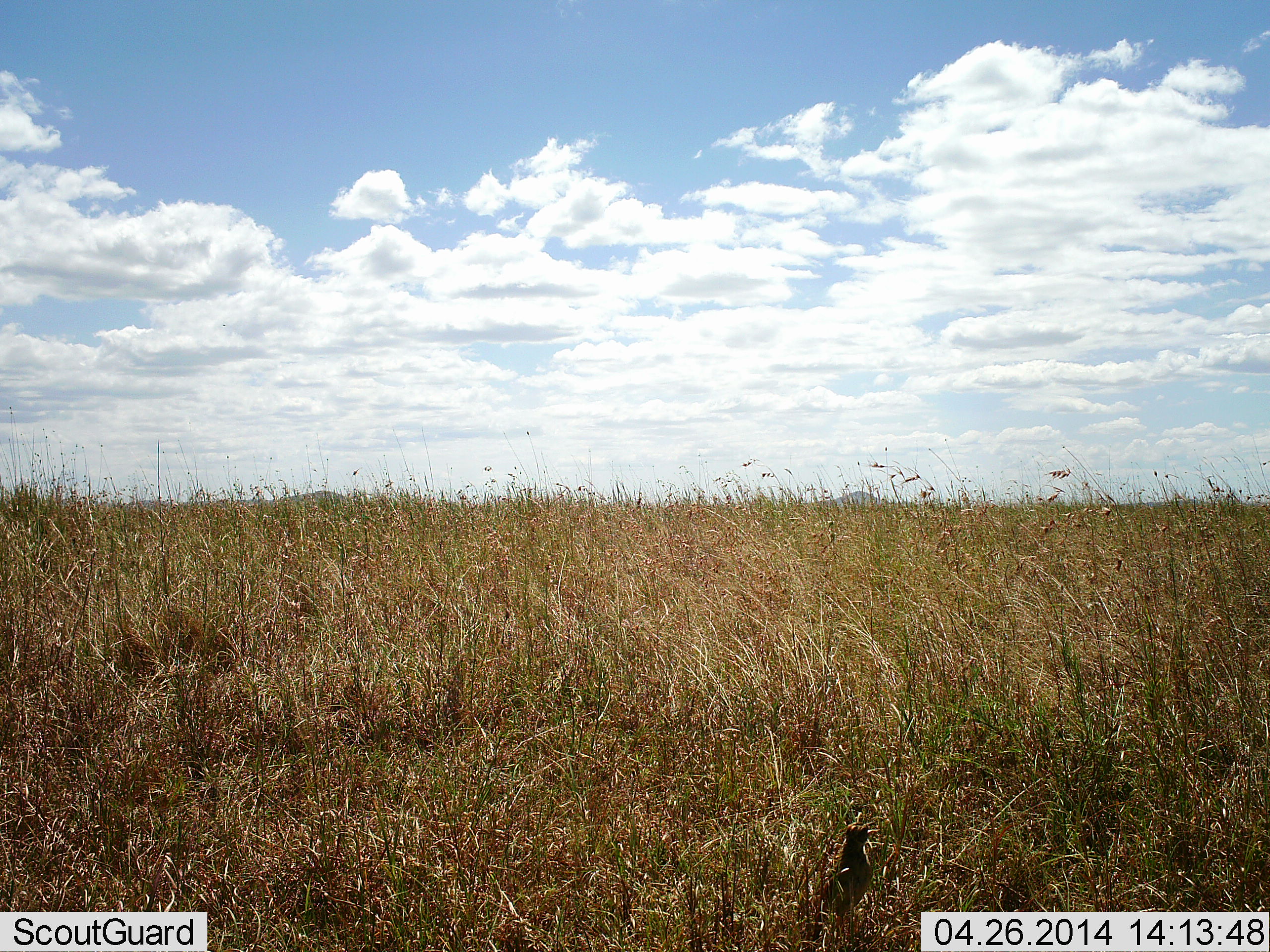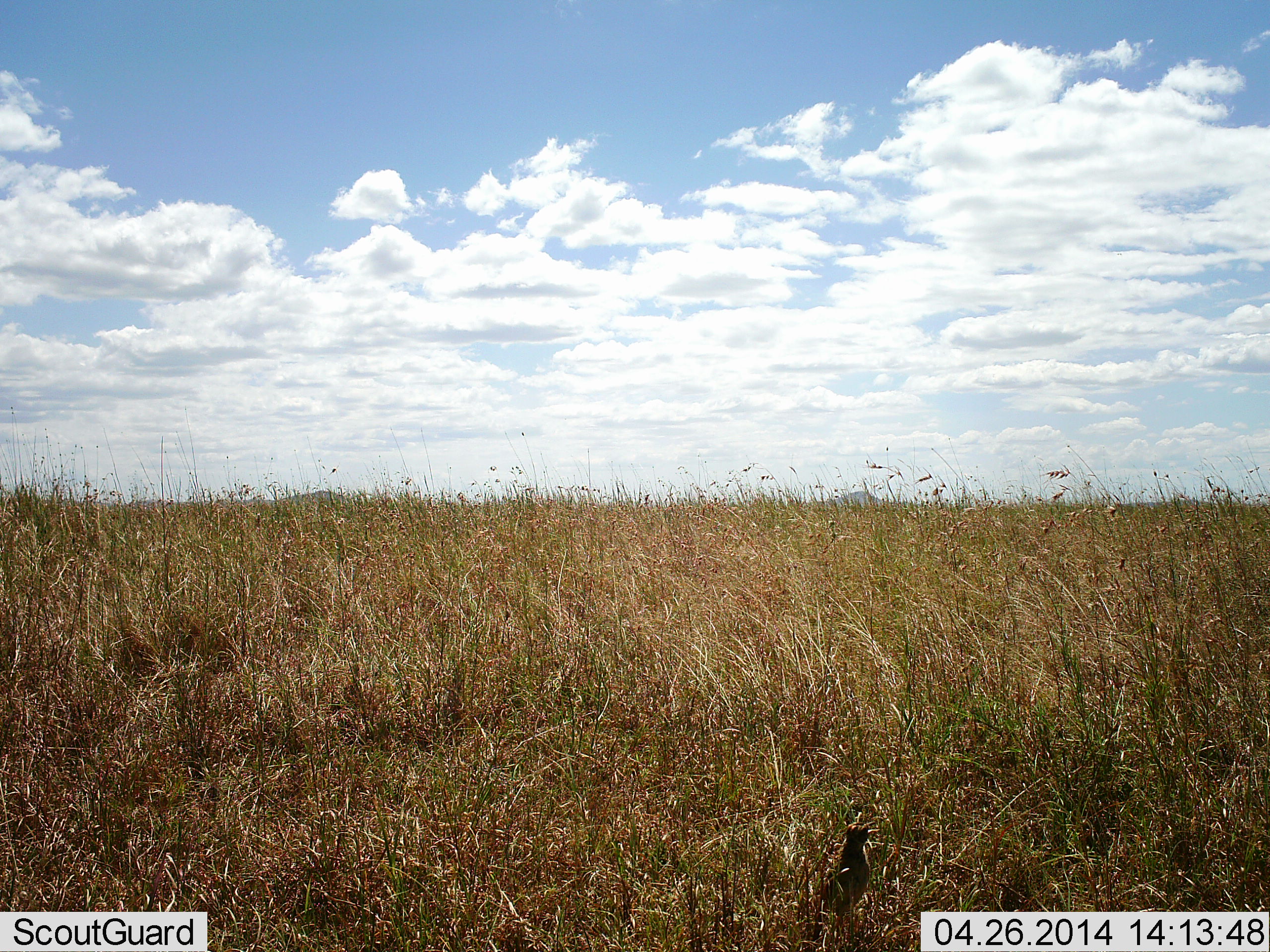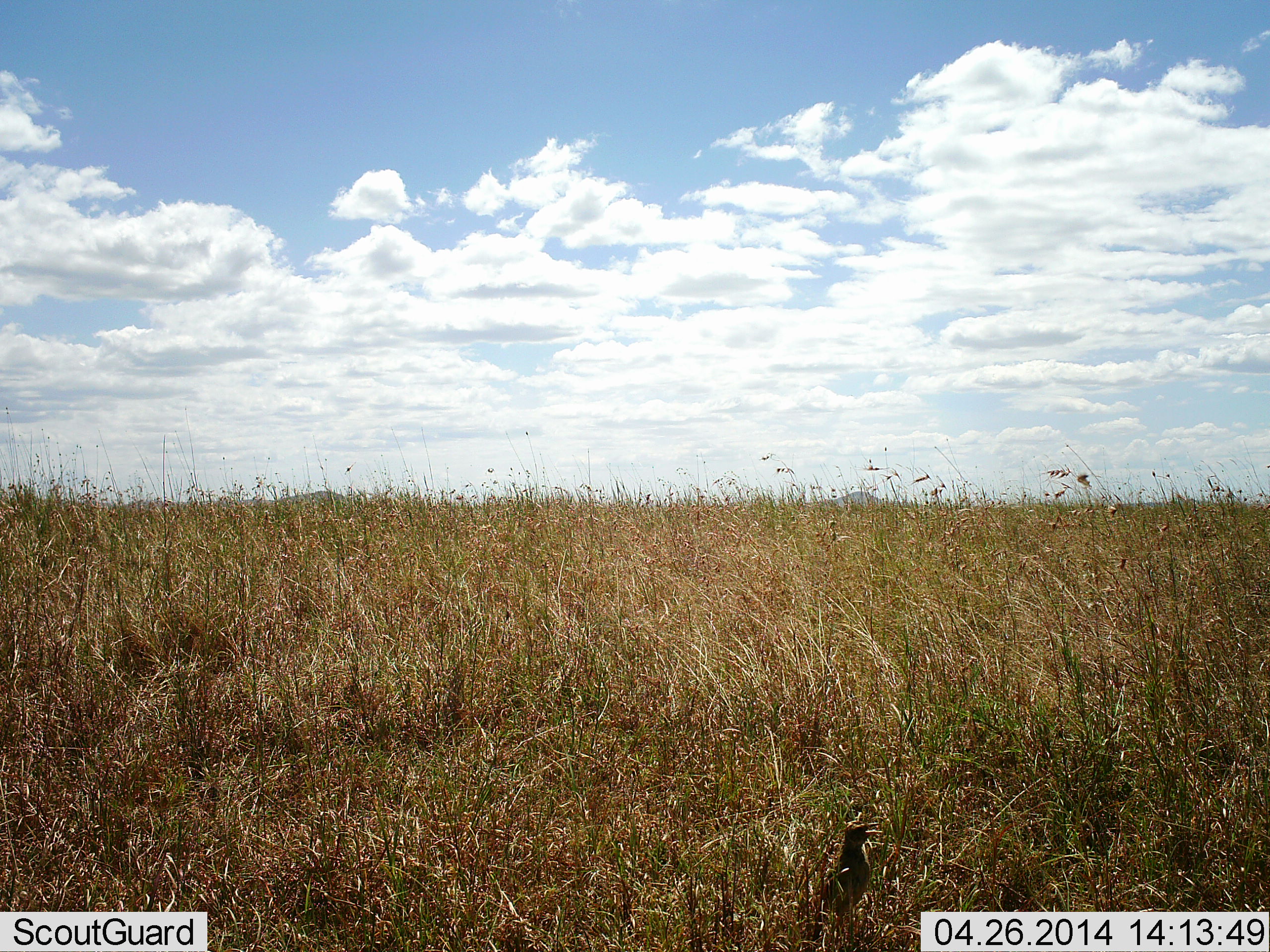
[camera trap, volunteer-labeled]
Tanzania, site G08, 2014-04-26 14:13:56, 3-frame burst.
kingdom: Animalia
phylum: Chordata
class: Aves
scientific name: Aves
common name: bird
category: otherbird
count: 1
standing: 100%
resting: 0%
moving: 0%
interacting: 0%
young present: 0%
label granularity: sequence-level